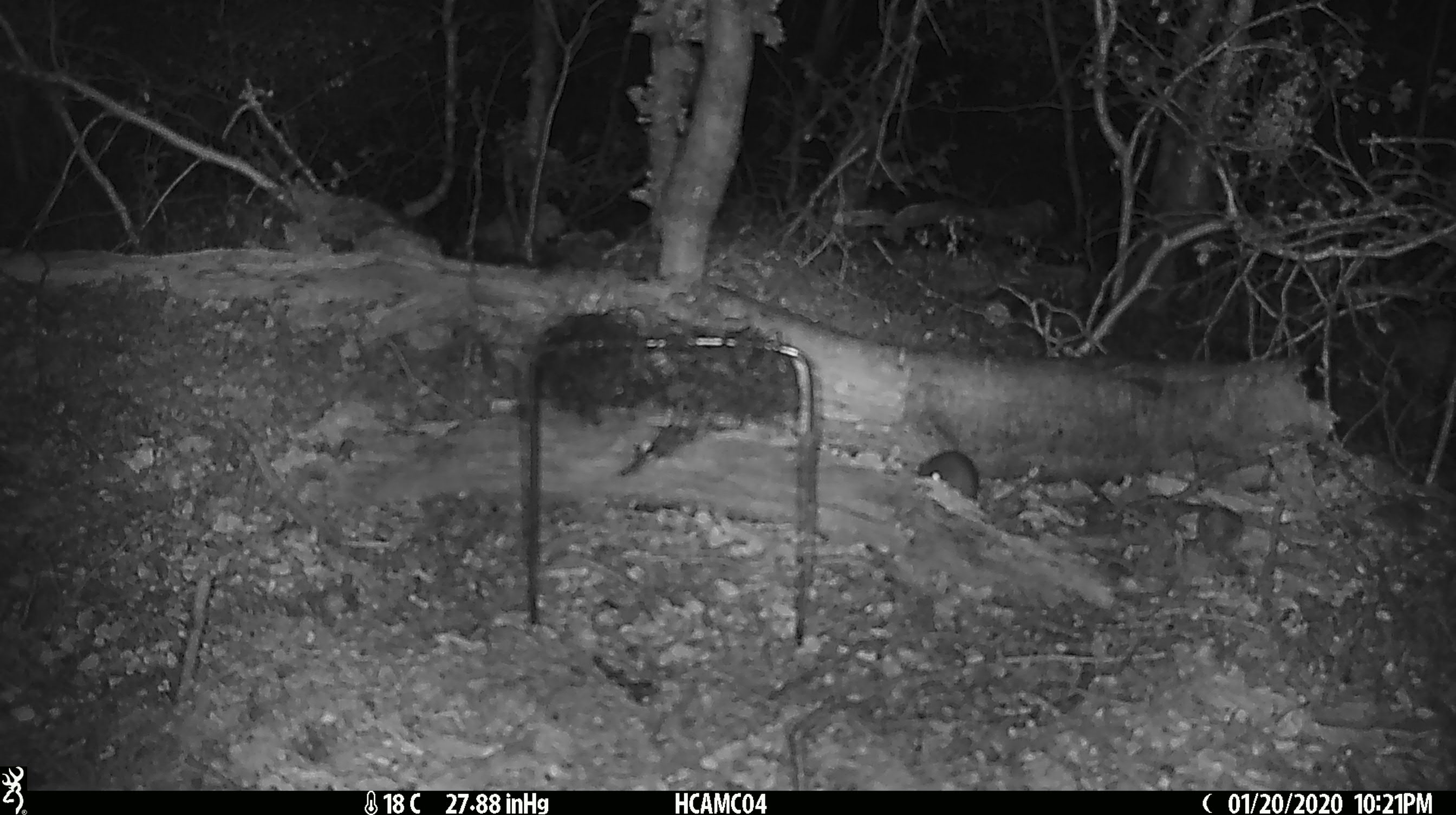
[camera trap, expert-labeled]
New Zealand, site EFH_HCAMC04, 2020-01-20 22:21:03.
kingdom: Animalia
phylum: Chordata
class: Mammalia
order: Rodentia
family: Muridae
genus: Mus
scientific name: Mus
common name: mouse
Mouse (Mus).